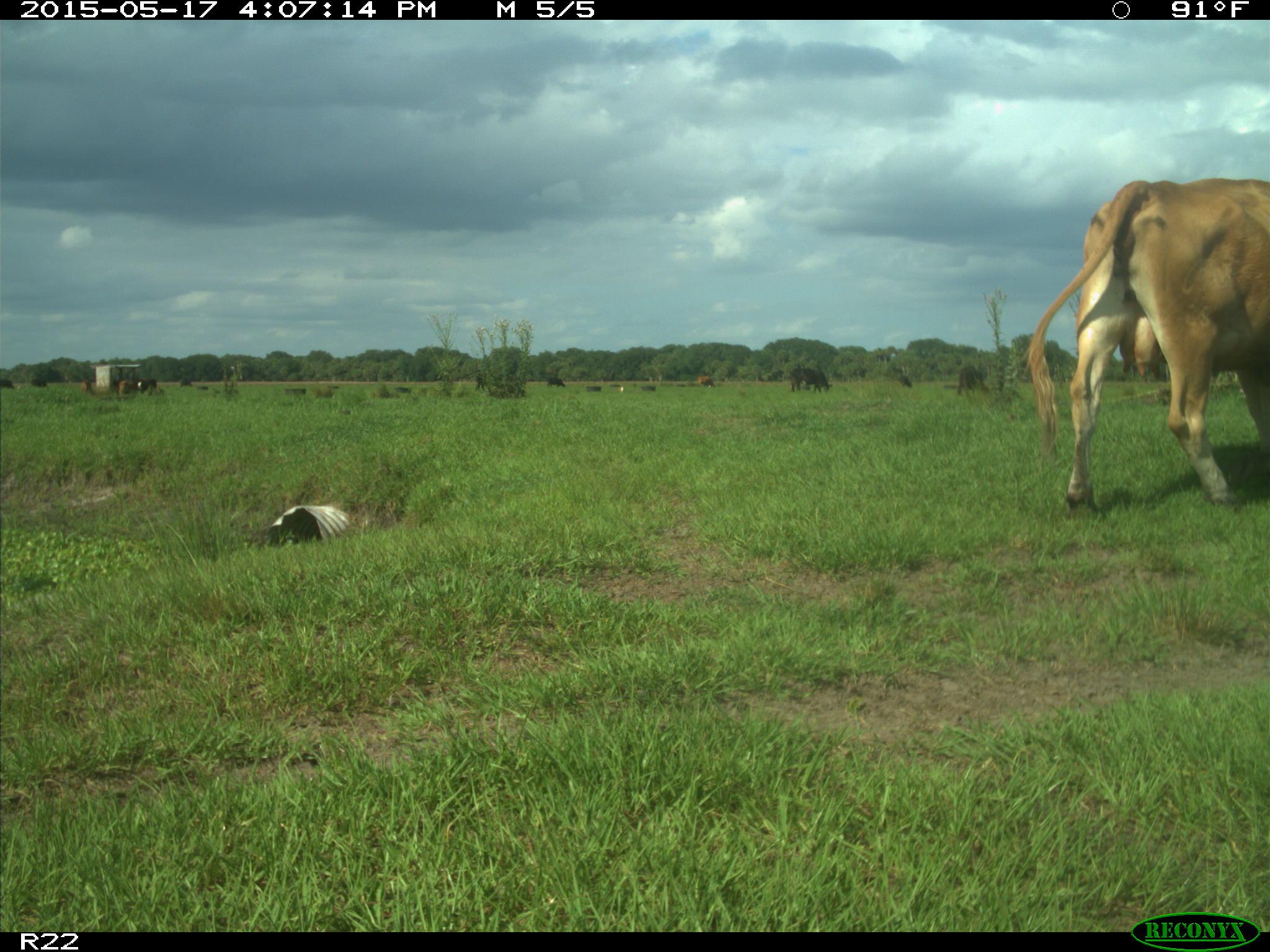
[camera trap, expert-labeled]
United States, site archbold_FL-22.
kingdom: Animalia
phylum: Chordata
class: Mammalia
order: Artiodactyla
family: Bovidae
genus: Bos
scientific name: Bos taurus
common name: domestic cow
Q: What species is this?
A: Bos taurus (domestic cow).